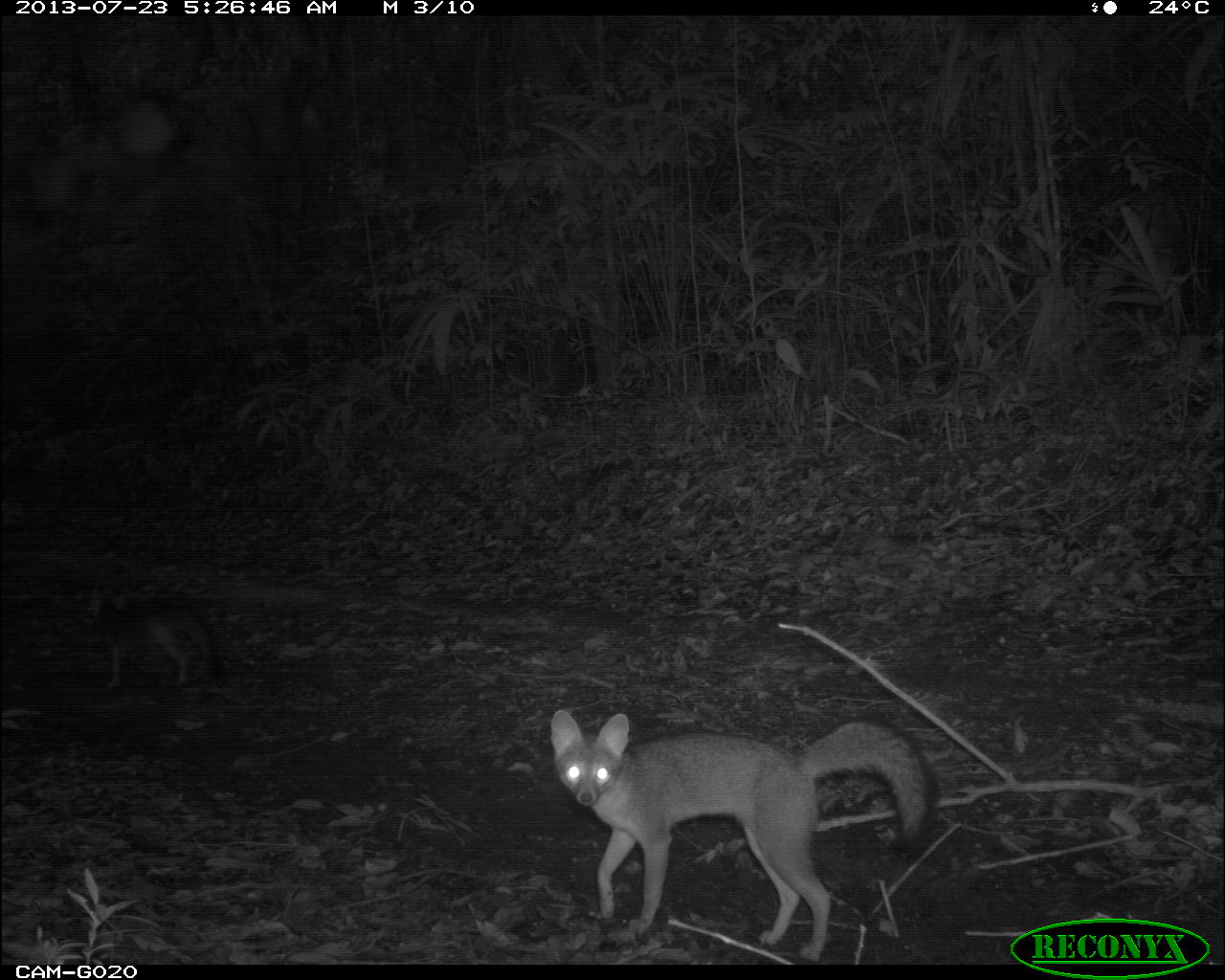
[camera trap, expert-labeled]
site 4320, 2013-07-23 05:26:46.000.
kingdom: Animalia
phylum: Chordata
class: Mammalia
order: Carnivora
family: Canidae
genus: Urocyon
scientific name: Urocyon cinereoargenteus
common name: gray fox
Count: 2.